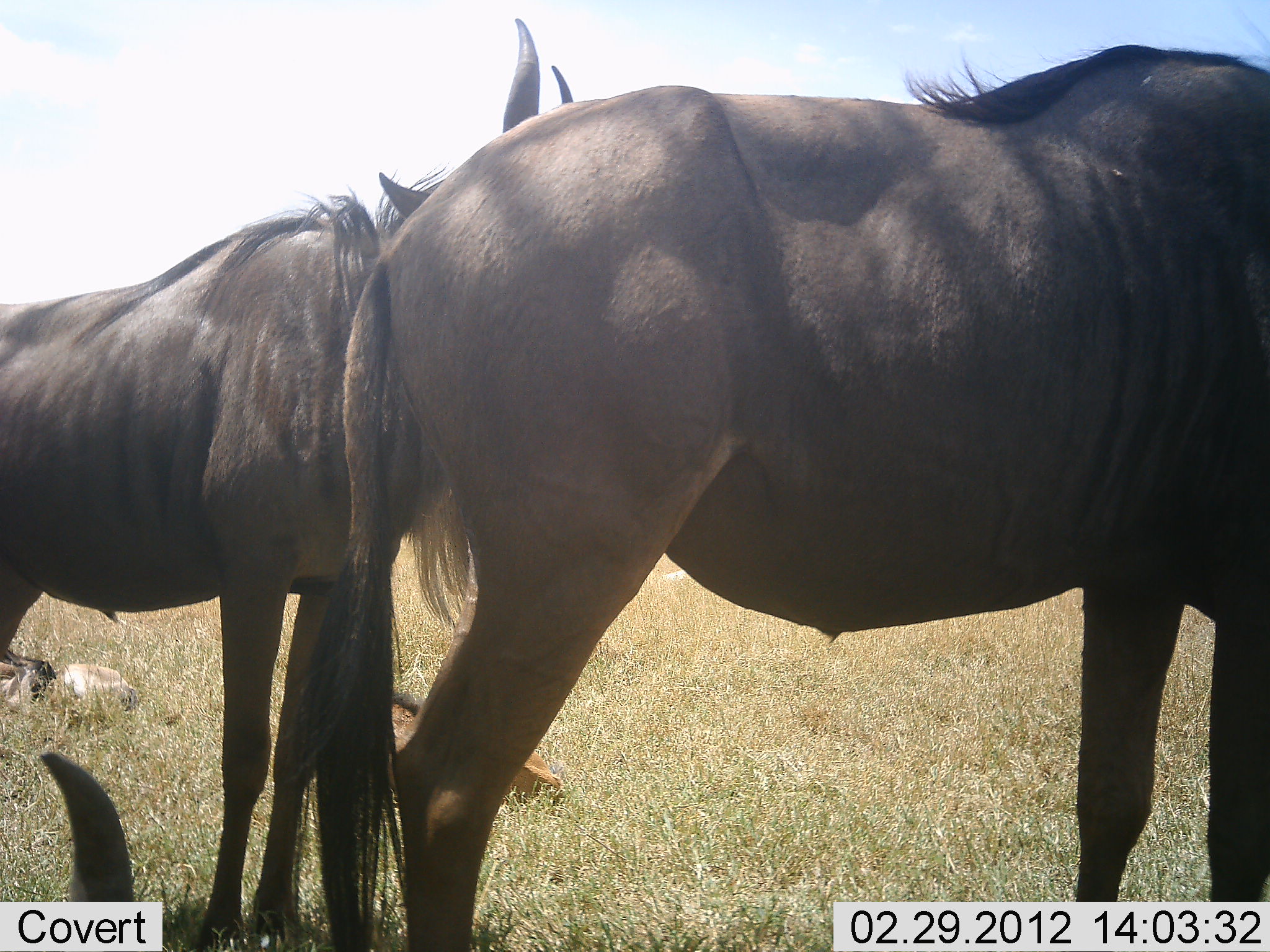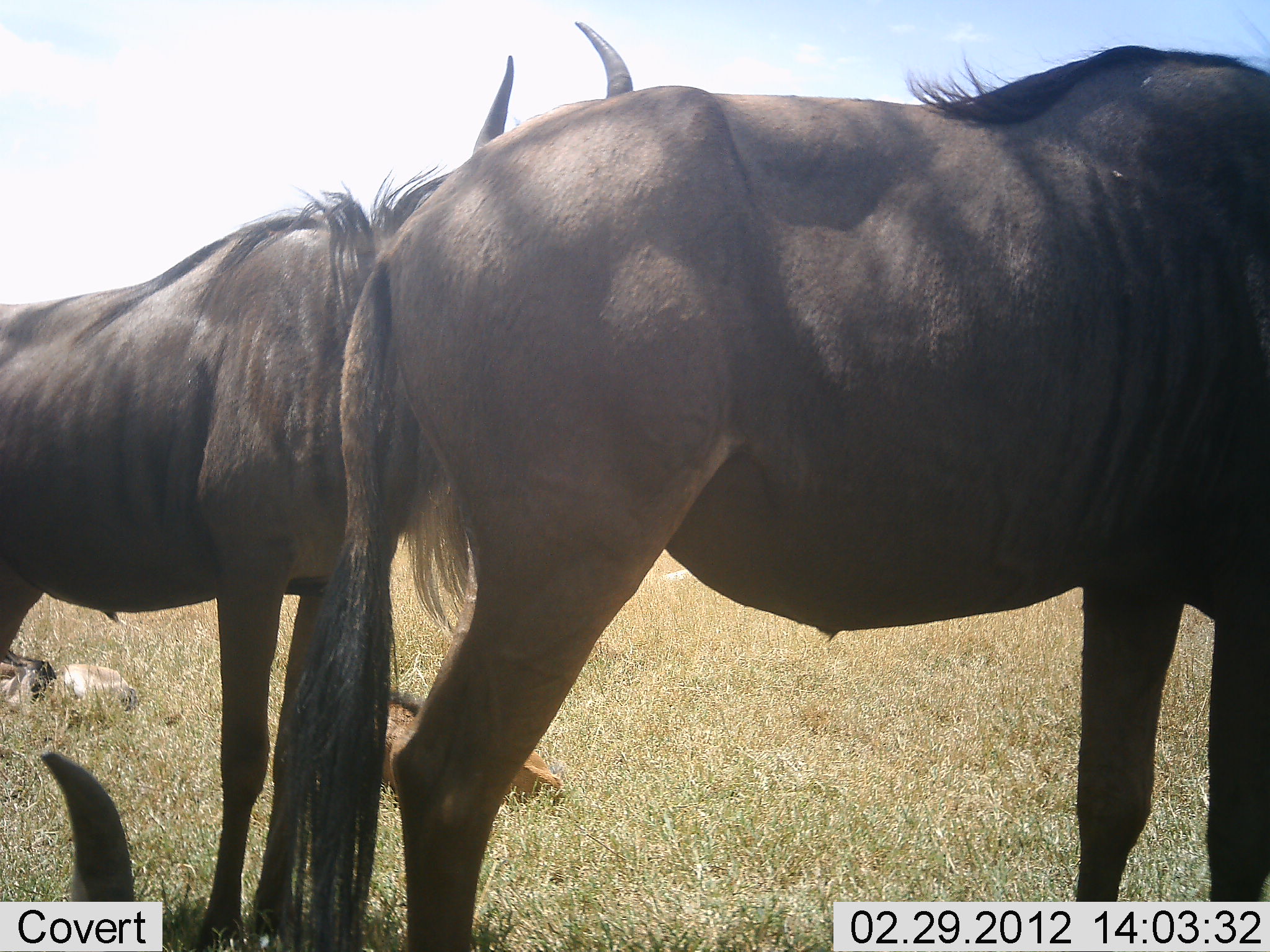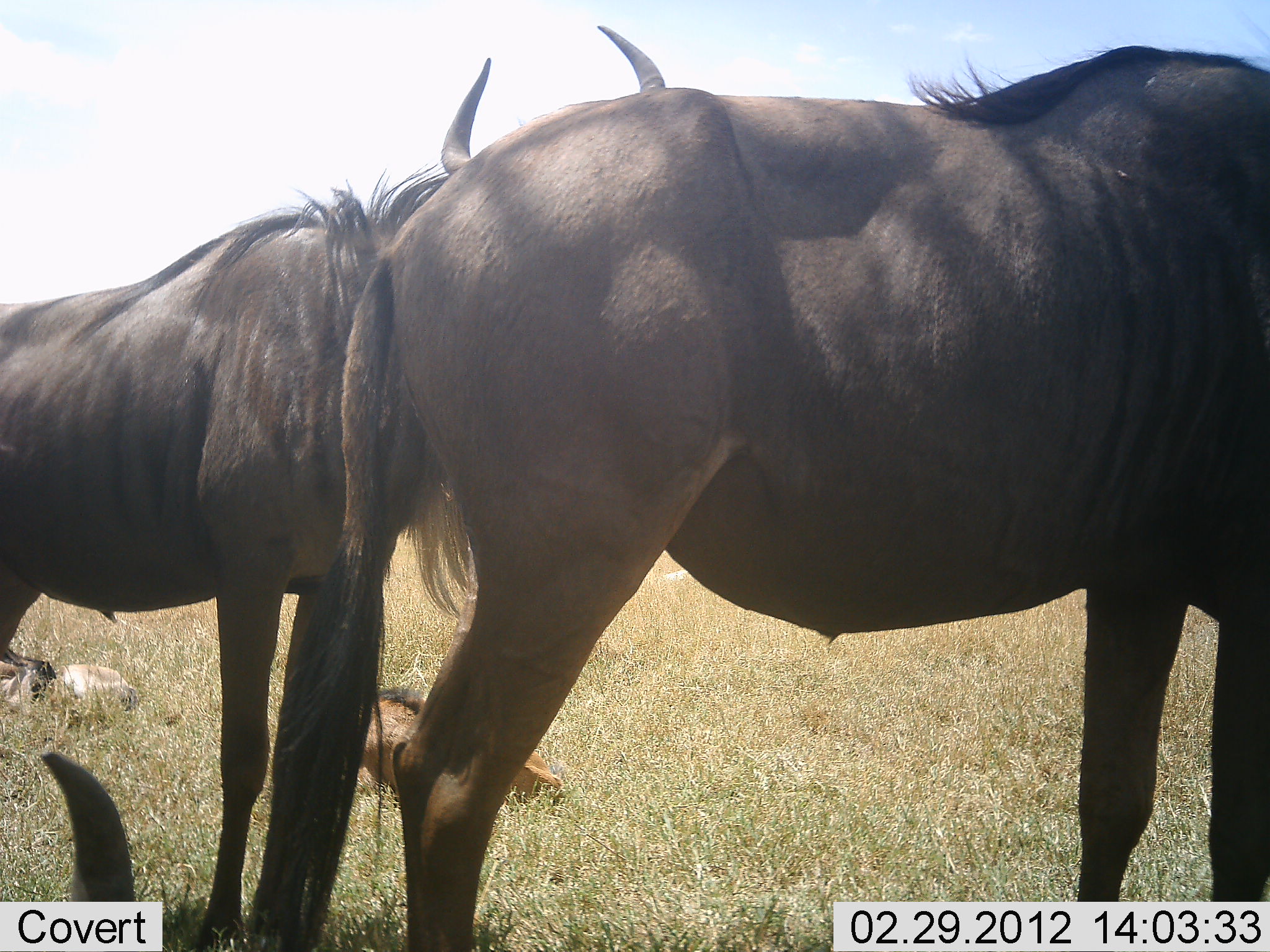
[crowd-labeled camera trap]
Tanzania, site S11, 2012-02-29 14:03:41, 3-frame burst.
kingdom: Animalia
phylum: Chordata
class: Mammalia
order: Artiodactyla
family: Bovidae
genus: Connochaetes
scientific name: Connochaetes taurinus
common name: blue wildebeest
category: wildebeest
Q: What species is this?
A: Wildebeest (blue wildebeest) (Connochaetes taurinus).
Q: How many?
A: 3.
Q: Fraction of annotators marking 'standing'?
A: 94%.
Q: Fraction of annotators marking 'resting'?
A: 44%.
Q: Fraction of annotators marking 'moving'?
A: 0%.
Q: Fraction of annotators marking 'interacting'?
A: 6%.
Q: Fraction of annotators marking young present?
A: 38%.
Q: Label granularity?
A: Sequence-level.